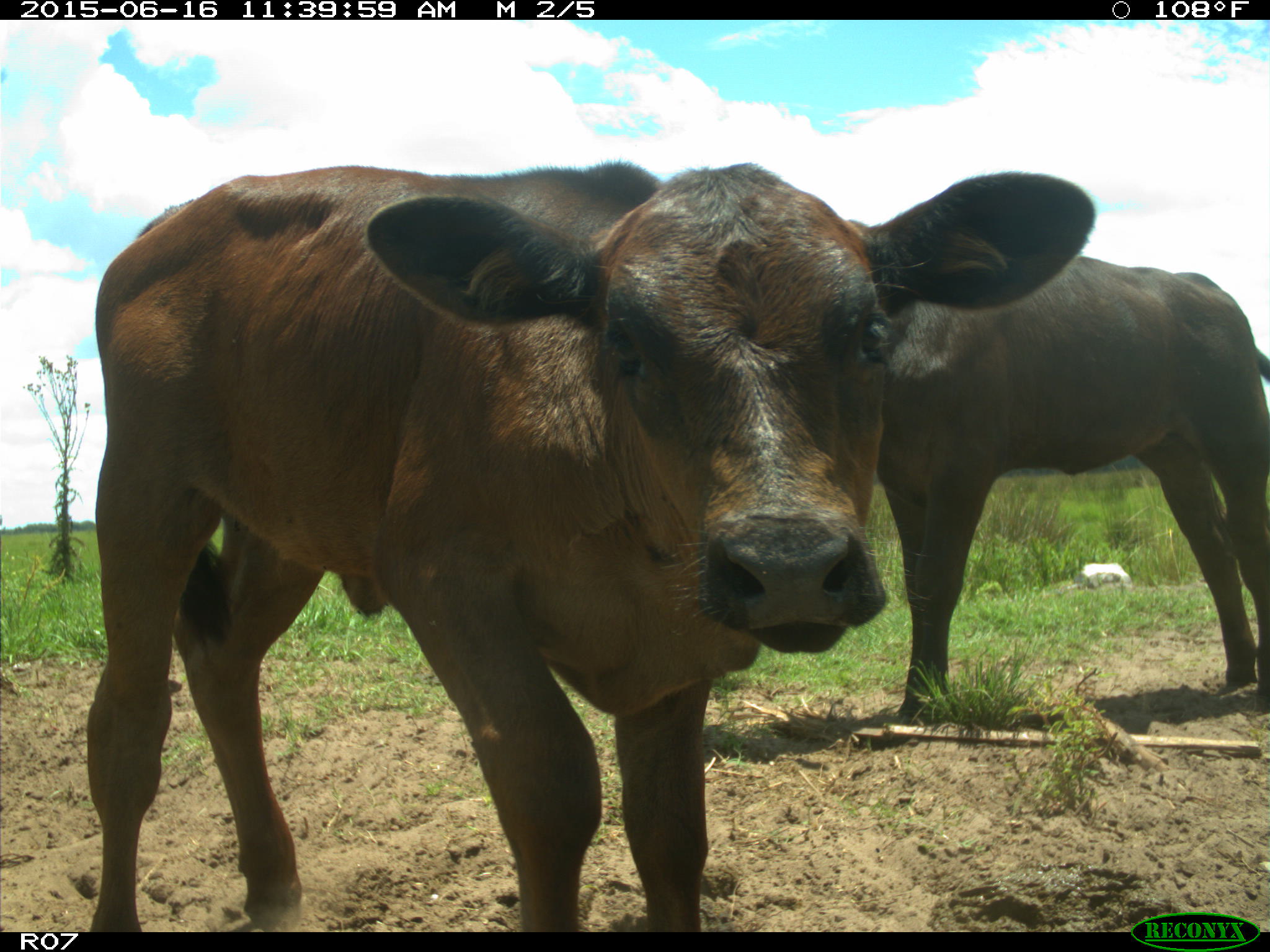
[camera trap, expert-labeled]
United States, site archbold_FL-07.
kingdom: Animalia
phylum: Chordata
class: Mammalia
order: Artiodactyla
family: Bovidae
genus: Bos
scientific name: Bos taurus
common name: domestic cow